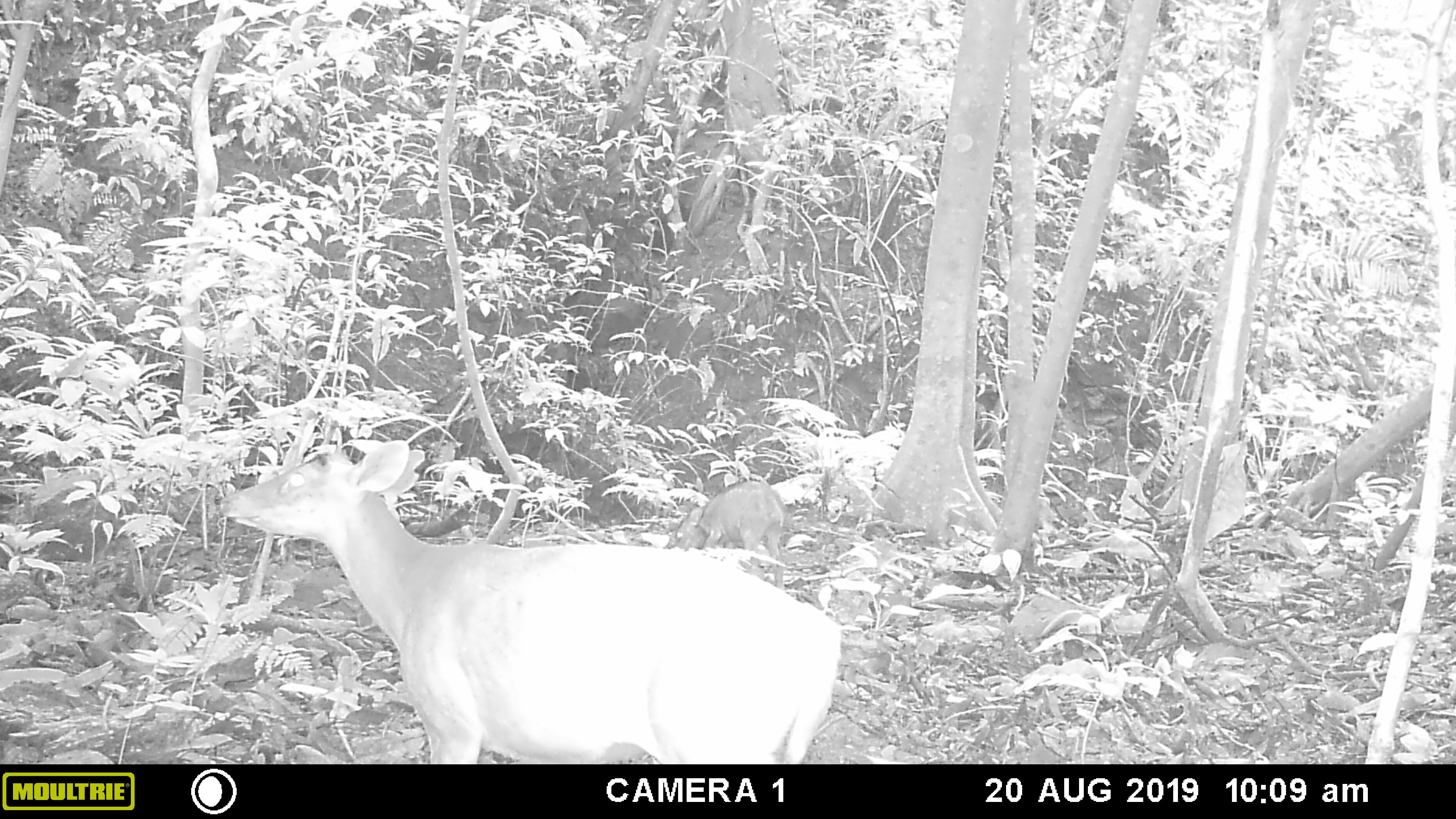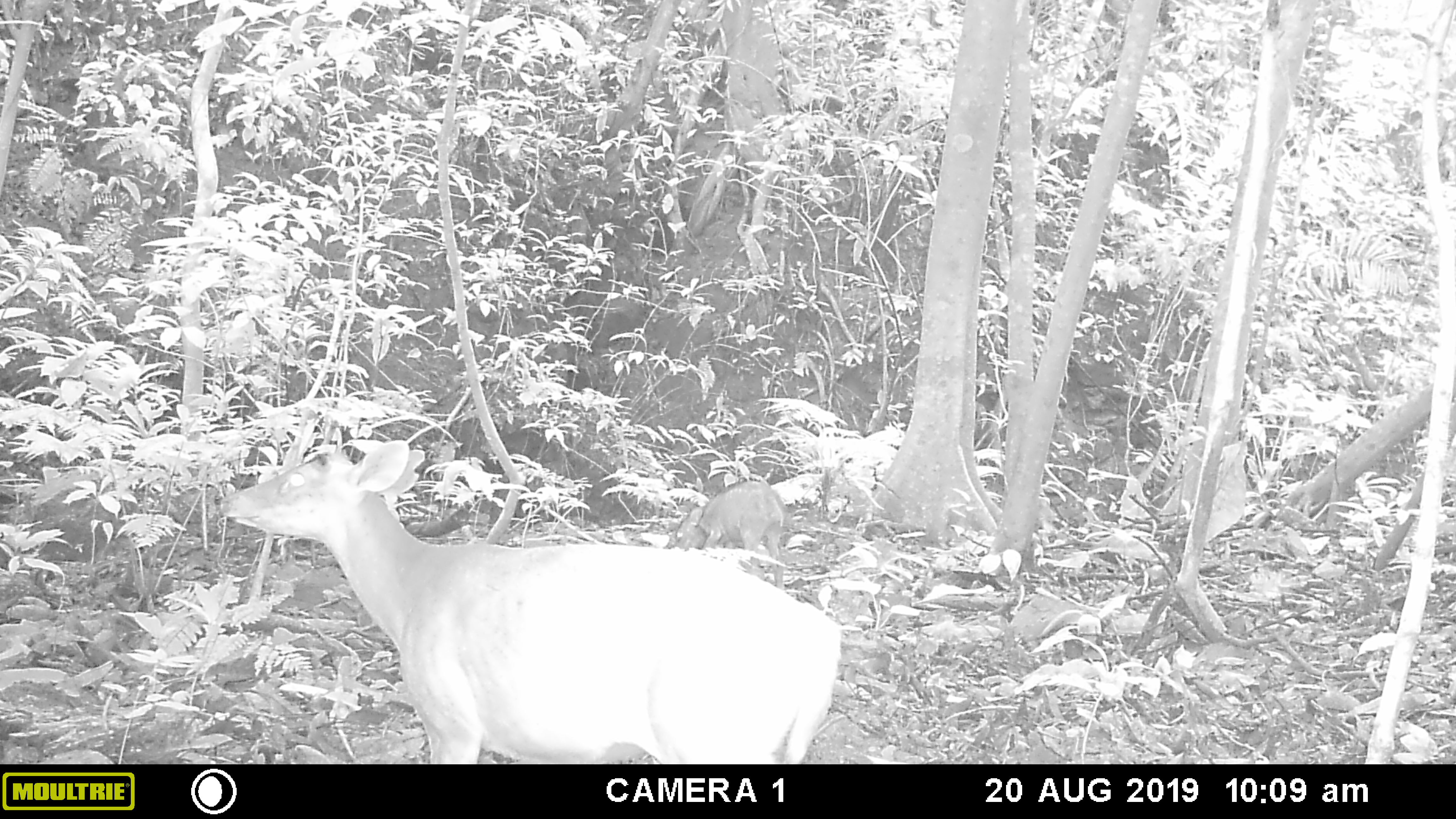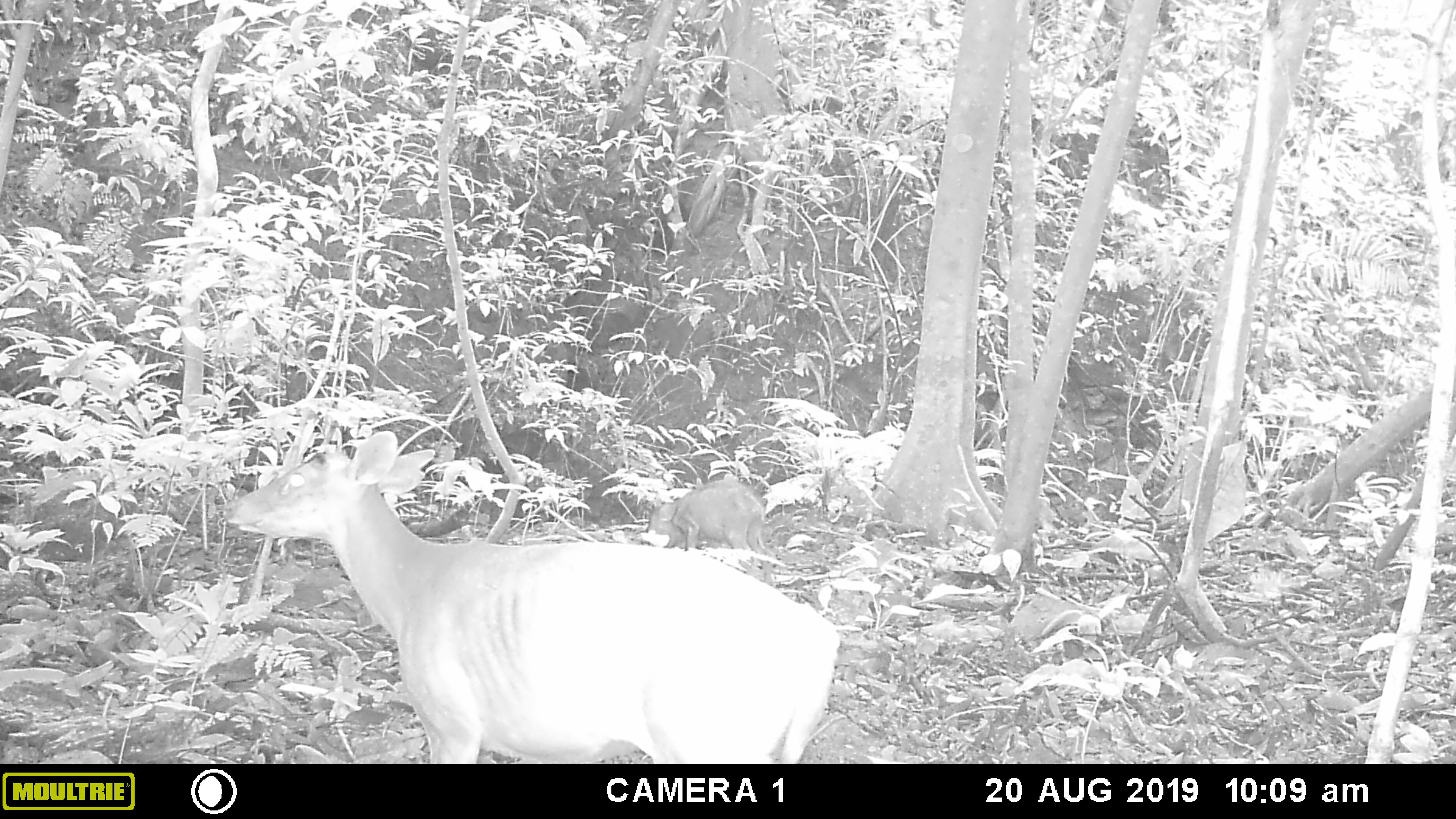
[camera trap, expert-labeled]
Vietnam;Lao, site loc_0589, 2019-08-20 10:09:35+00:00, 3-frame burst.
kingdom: Animalia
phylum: Chordata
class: Mammalia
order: Artiodactyla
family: Cervidae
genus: Muntiacus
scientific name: Muntiacus muntjak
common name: red muntjac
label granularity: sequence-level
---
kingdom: Animalia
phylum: Chordata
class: Mammalia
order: Artiodactyla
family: Suidae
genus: Sus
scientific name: Sus scrofa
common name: eurasian wild pig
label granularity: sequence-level